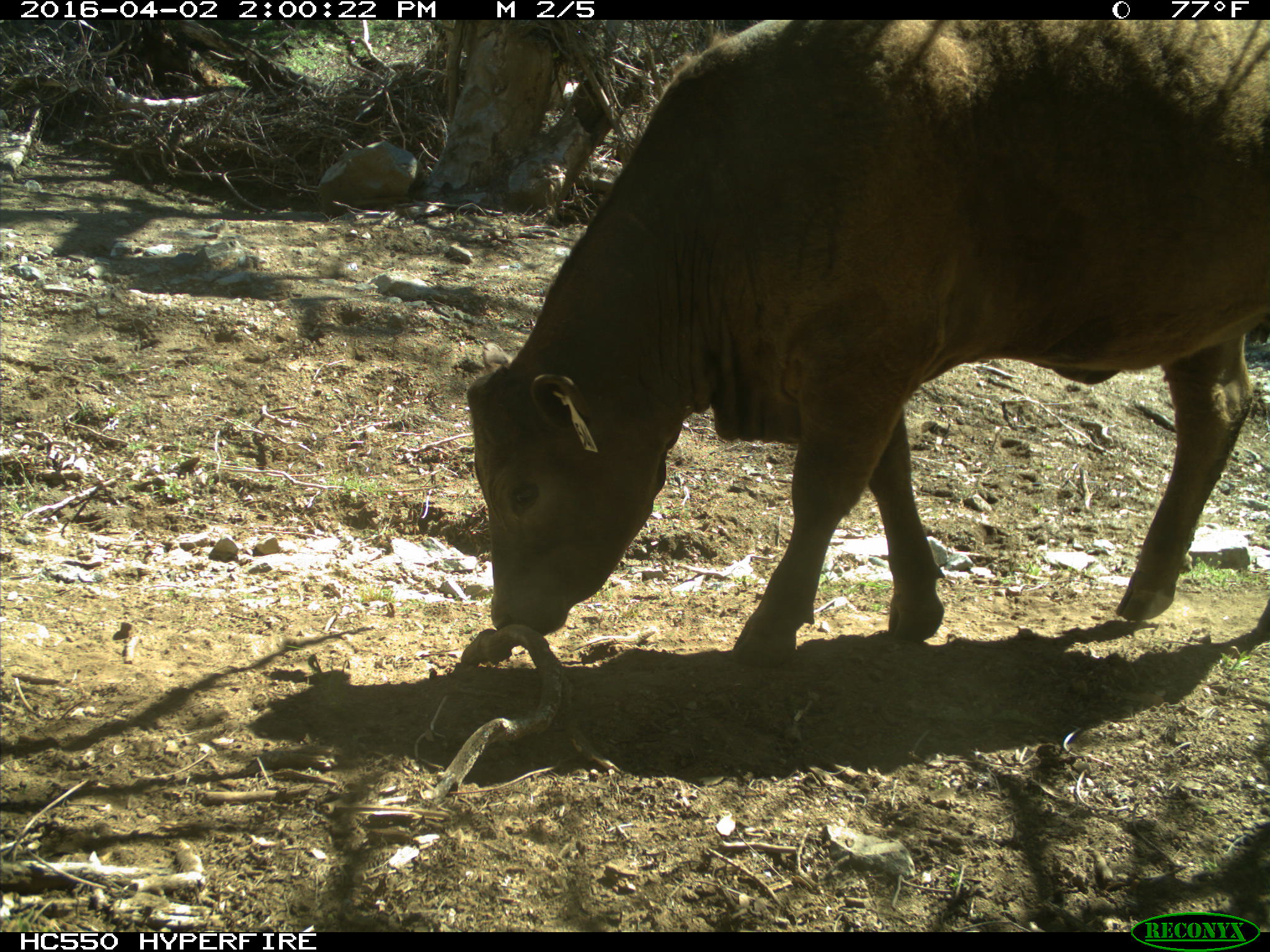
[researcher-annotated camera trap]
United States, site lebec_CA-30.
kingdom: Animalia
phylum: Chordata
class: Mammalia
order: Artiodactyla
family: Bovidae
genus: Bos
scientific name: Bos taurus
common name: domestic cow